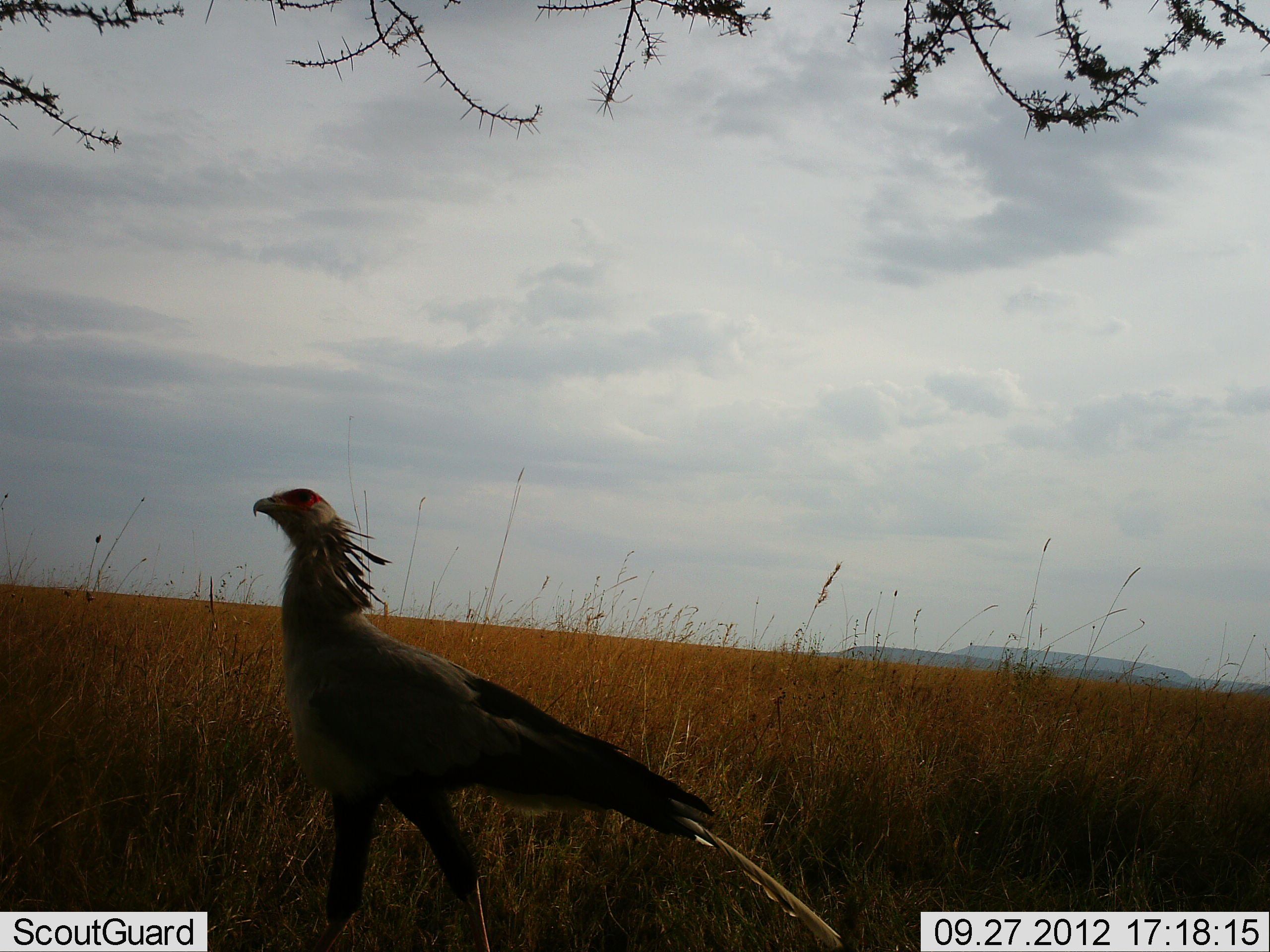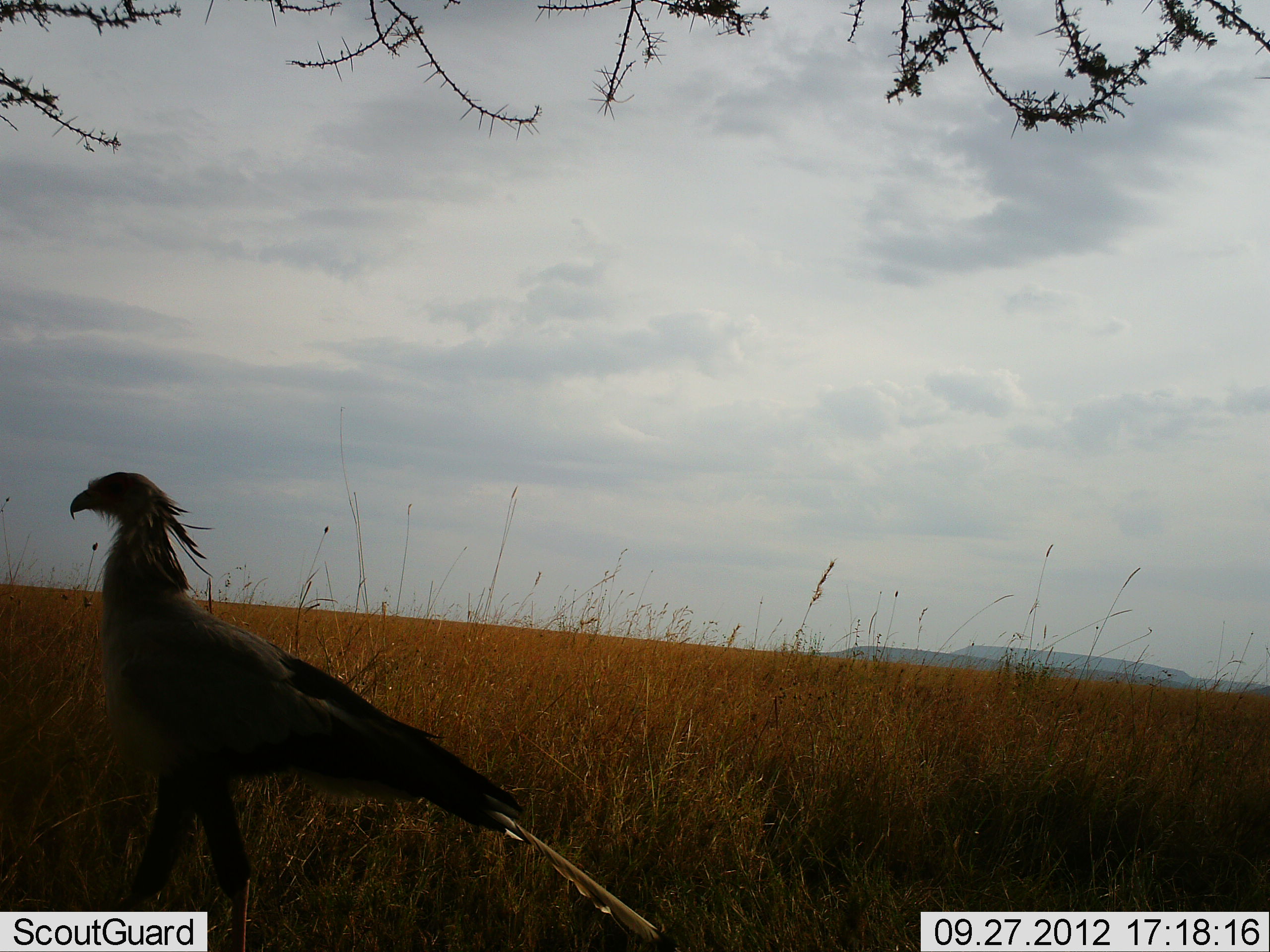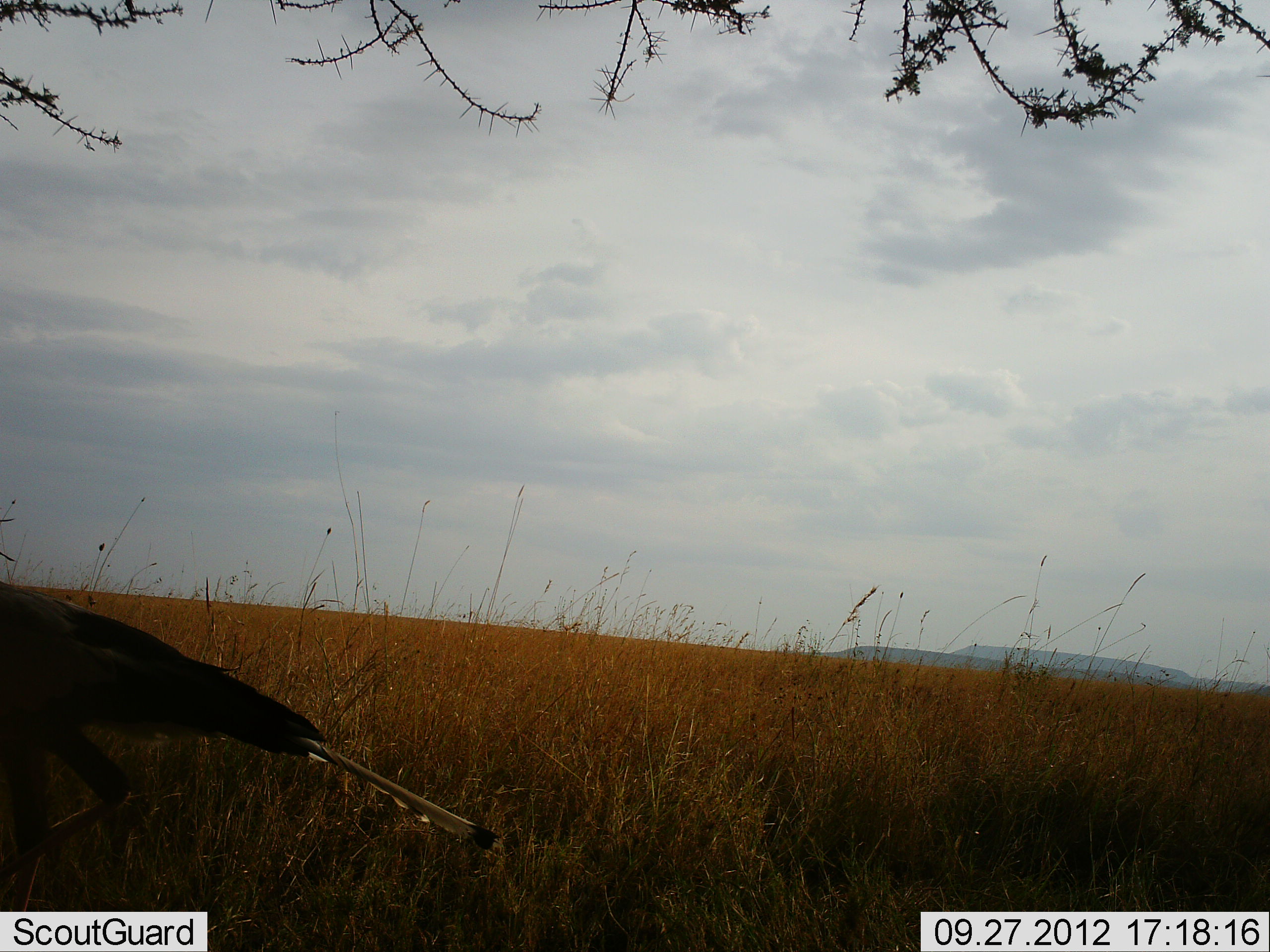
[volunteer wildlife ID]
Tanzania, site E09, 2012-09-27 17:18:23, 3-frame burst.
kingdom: Animalia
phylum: Chordata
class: Aves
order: Accipitriformes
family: Sagittariidae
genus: Sagittarius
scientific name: Sagittarius serpentarius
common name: secretary bird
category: secretarybird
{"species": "secretarybird (secretary bird) (Sagittarius serpentarius)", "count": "1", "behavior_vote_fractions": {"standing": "10%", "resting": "0%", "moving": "100%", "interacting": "0%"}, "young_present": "0%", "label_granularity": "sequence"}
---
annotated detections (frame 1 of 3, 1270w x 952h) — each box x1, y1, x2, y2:
animal: 253, 489, 845, 952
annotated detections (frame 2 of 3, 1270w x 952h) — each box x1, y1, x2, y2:
animal: 68, 471, 665, 952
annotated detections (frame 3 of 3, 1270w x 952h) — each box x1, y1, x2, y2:
animal: 1, 581, 502, 952